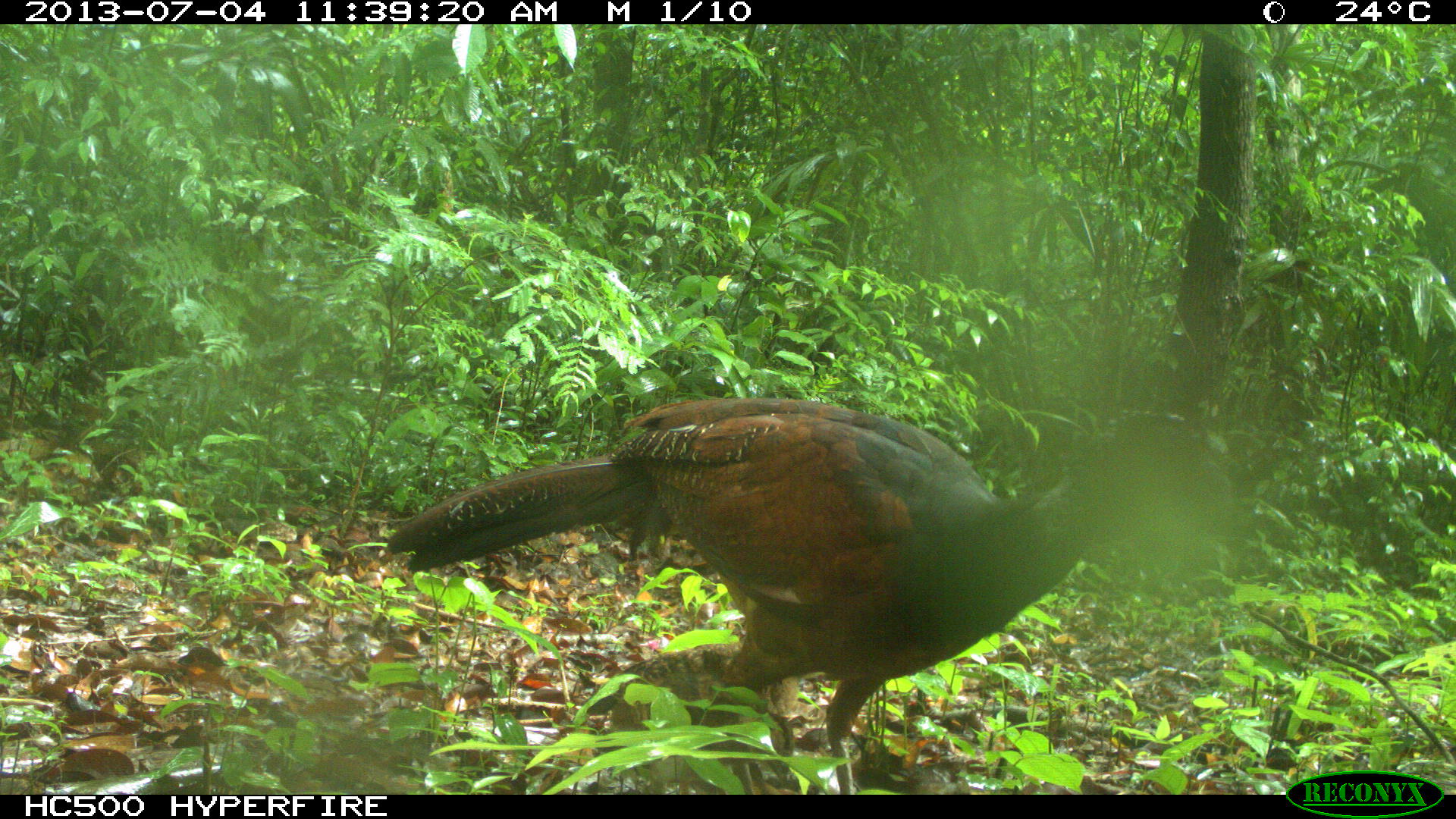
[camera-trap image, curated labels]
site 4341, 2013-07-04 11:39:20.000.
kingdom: Animalia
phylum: Chordata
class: Aves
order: Galliformes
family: Cracidae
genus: Crax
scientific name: Crax rubra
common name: great curassow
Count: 3.